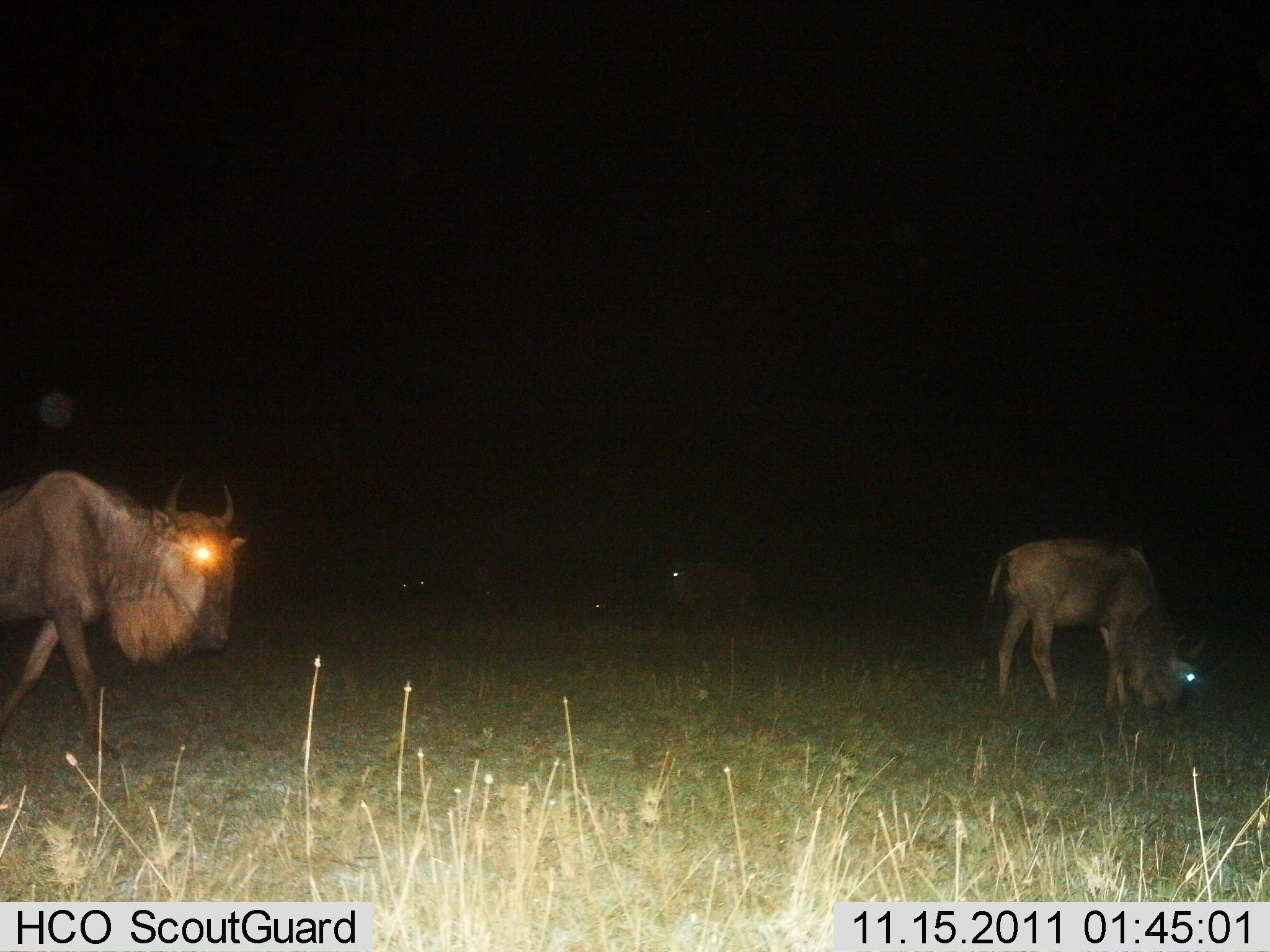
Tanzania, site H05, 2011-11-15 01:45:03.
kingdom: Animalia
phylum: Chordata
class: Mammalia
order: Artiodactyla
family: Bovidae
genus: Connochaetes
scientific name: Connochaetes taurinus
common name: blue wildebeest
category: wildebeest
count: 3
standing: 50%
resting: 10%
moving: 50%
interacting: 0%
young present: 10%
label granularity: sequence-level